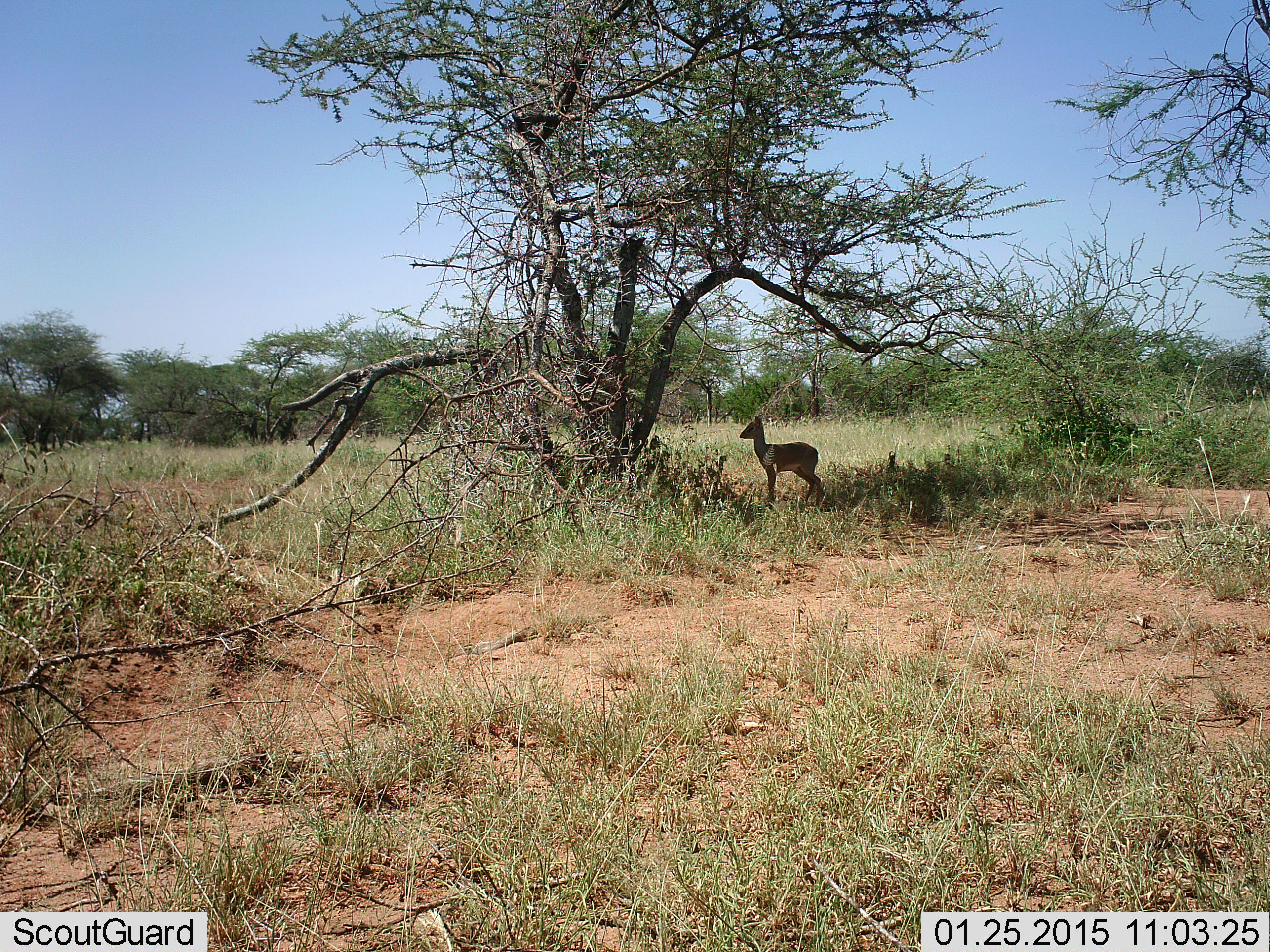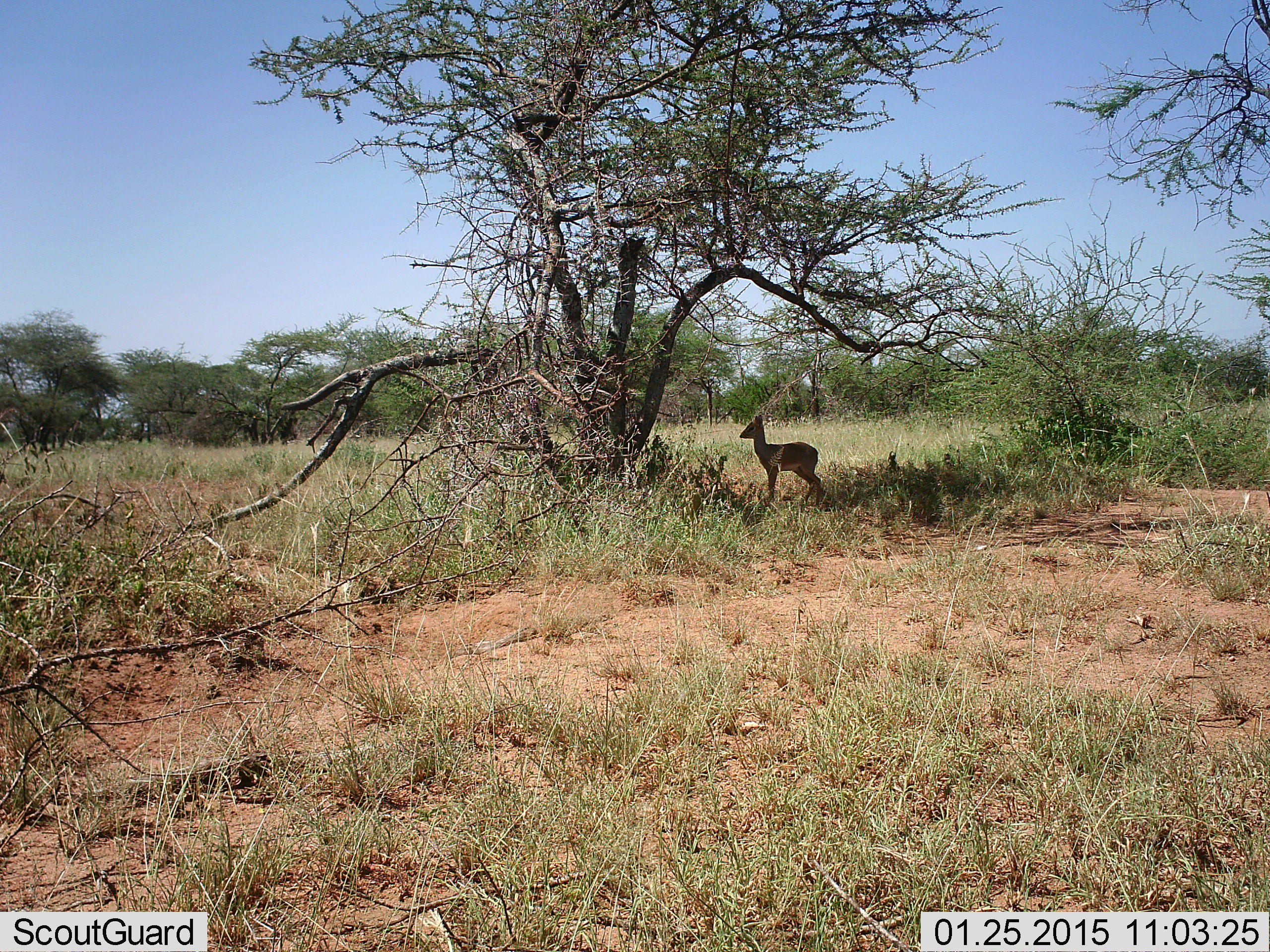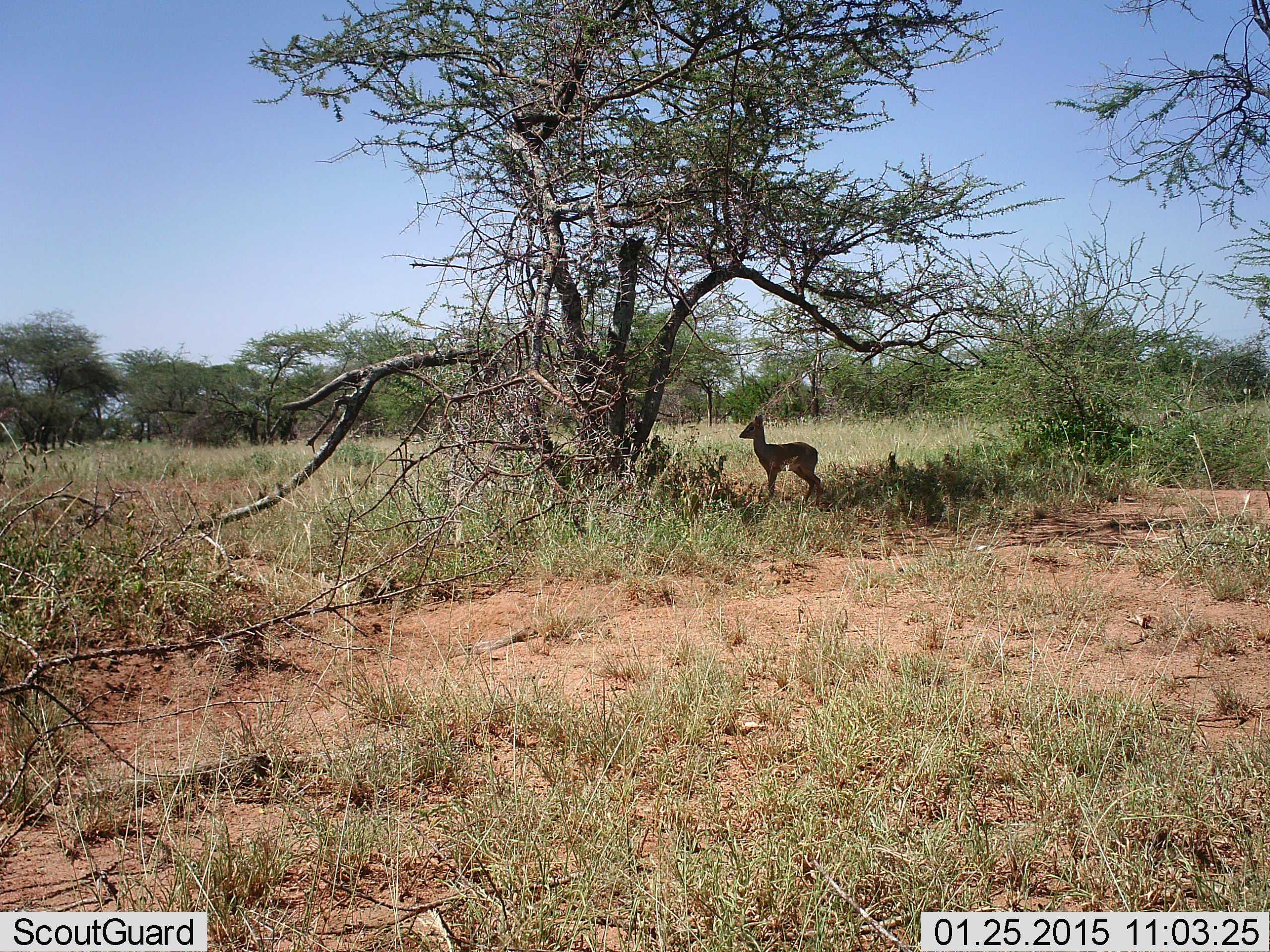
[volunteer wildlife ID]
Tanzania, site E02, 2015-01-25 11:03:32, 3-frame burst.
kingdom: Animalia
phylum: Chordata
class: Mammalia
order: Artiodactyla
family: Bovidae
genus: Madoqua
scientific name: Madoqua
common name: dikdik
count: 1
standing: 90%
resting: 10%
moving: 0%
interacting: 0%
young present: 0%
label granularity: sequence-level